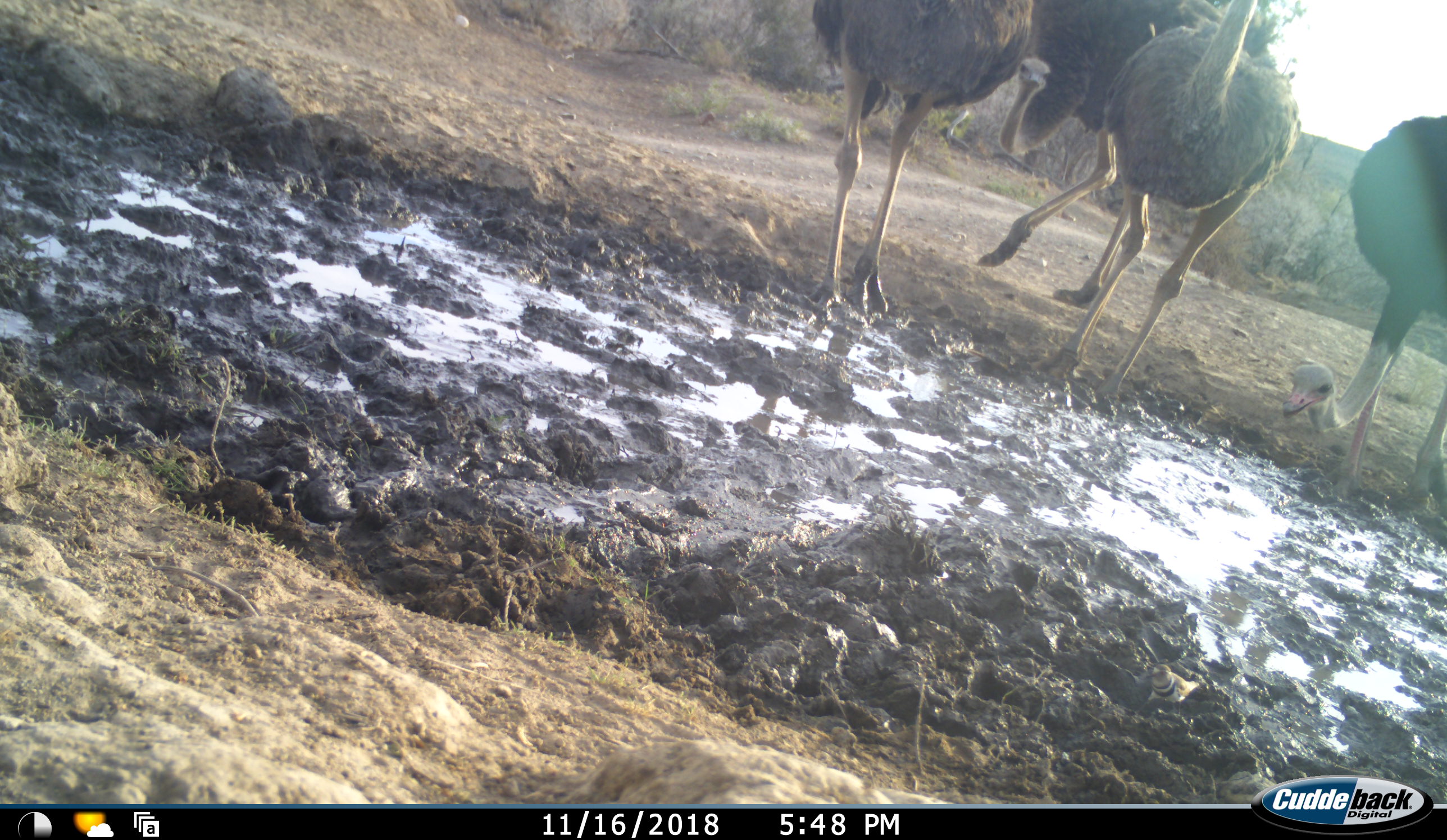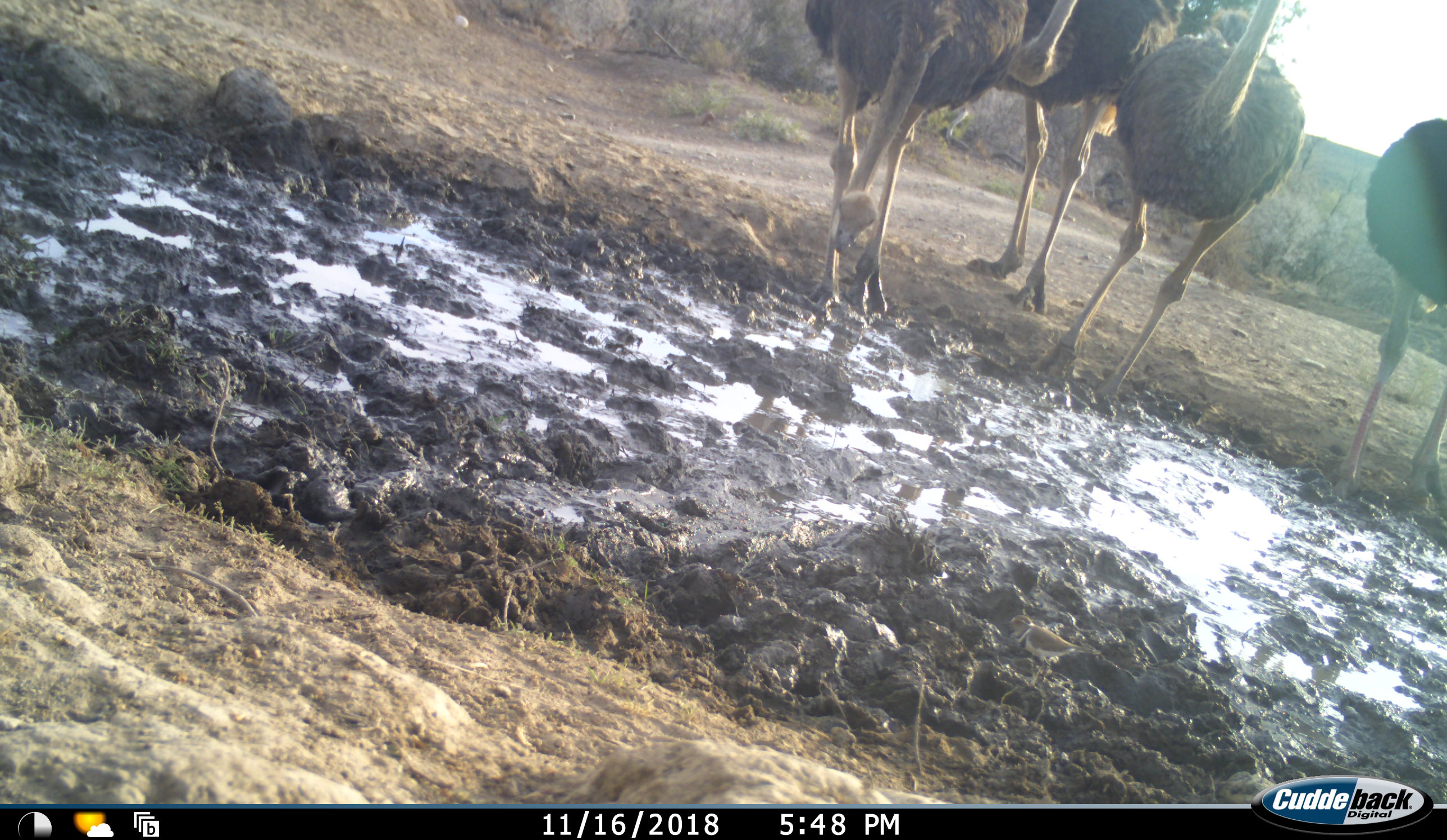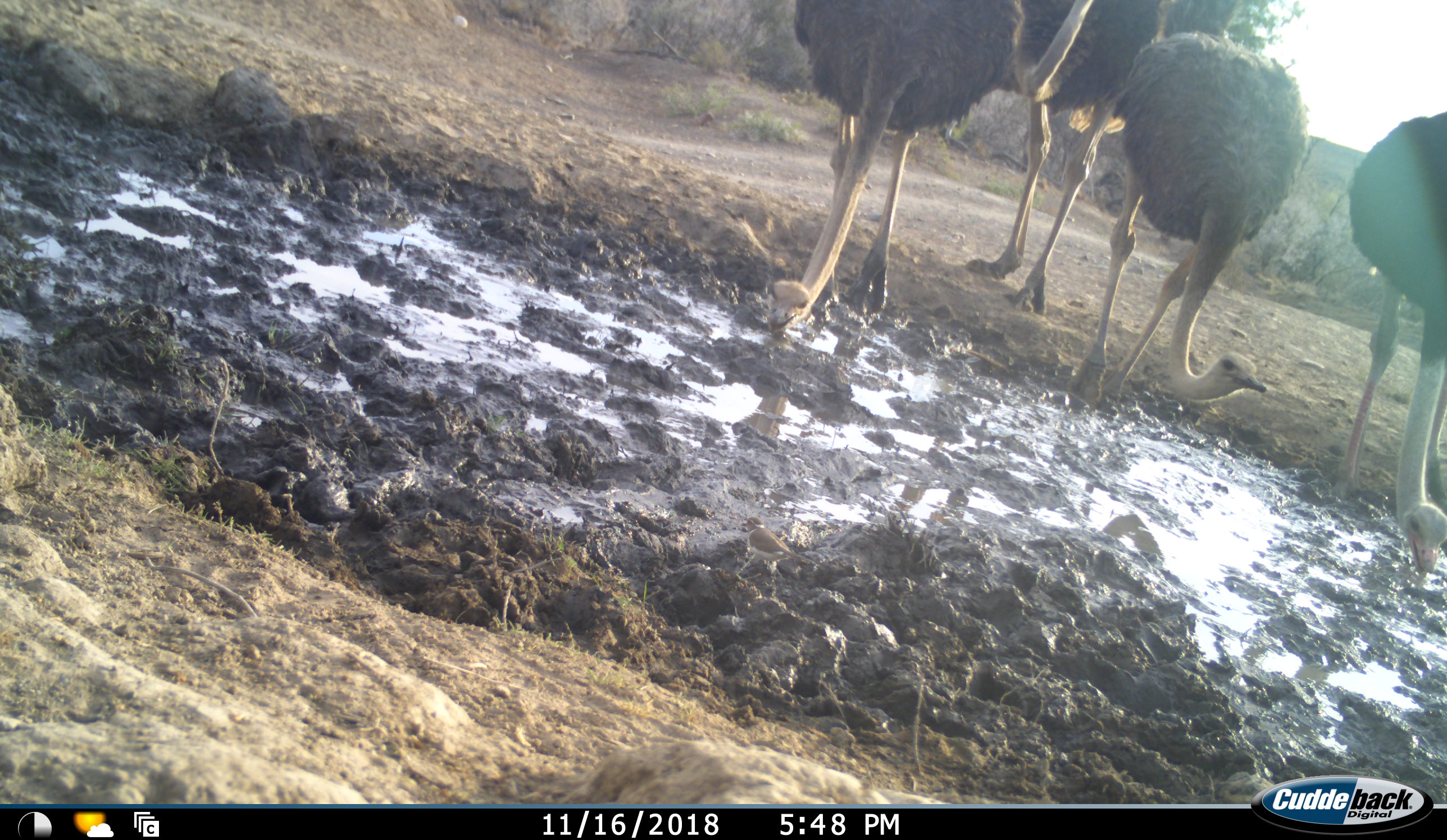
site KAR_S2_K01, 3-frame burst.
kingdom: Animalia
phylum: Chordata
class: Aves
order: Struthioniformes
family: Struthionidae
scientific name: Struthionidae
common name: ostrich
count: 4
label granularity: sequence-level